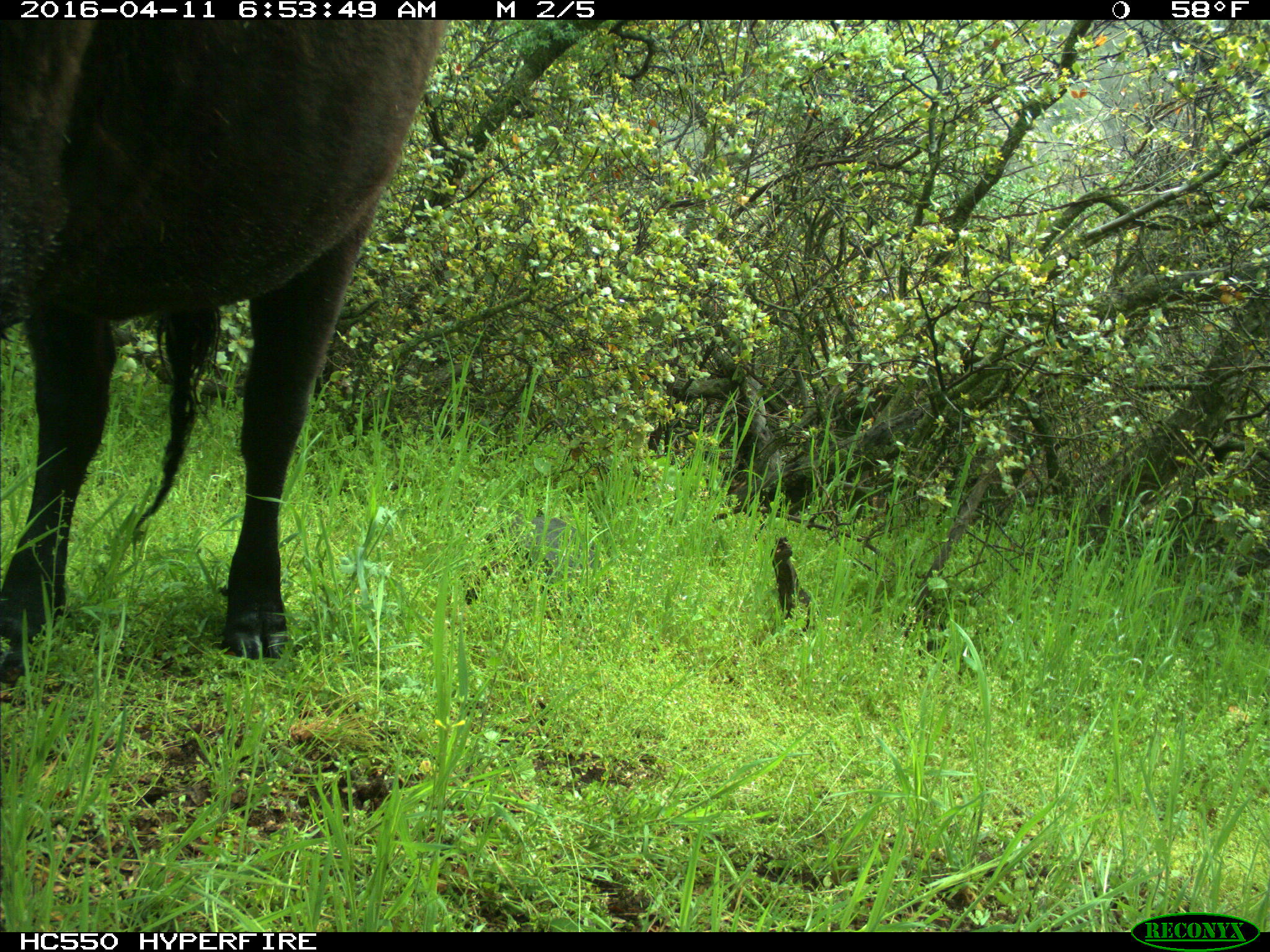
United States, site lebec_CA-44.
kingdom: Animalia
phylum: Chordata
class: Mammalia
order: Artiodactyla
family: Bovidae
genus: Bos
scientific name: Bos taurus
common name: domestic cow